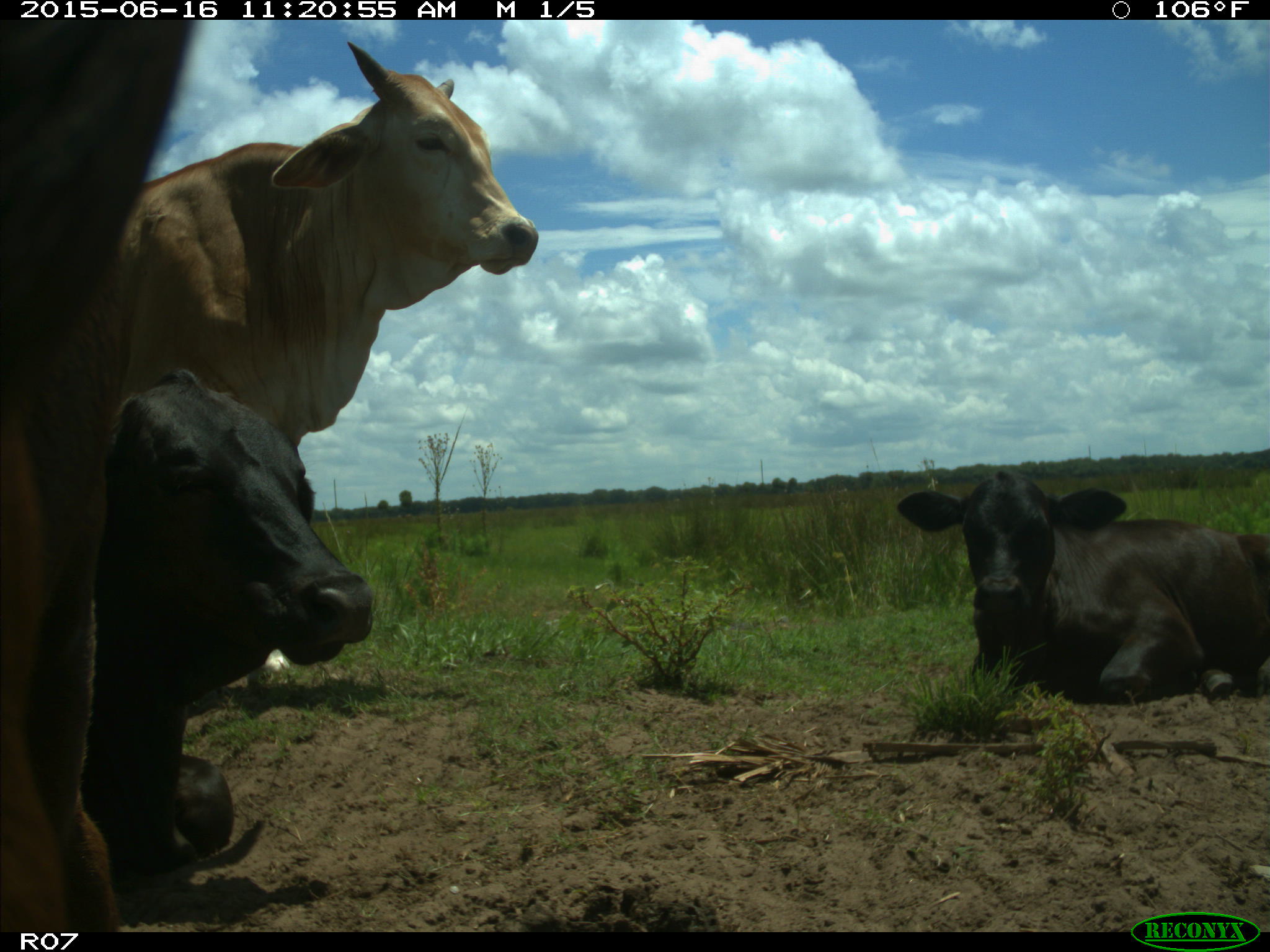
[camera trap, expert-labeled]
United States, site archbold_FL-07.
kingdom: Animalia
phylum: Chordata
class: Mammalia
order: Artiodactyla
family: Bovidae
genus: Bos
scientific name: Bos taurus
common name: domestic cow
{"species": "Bos taurus (domestic cow)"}